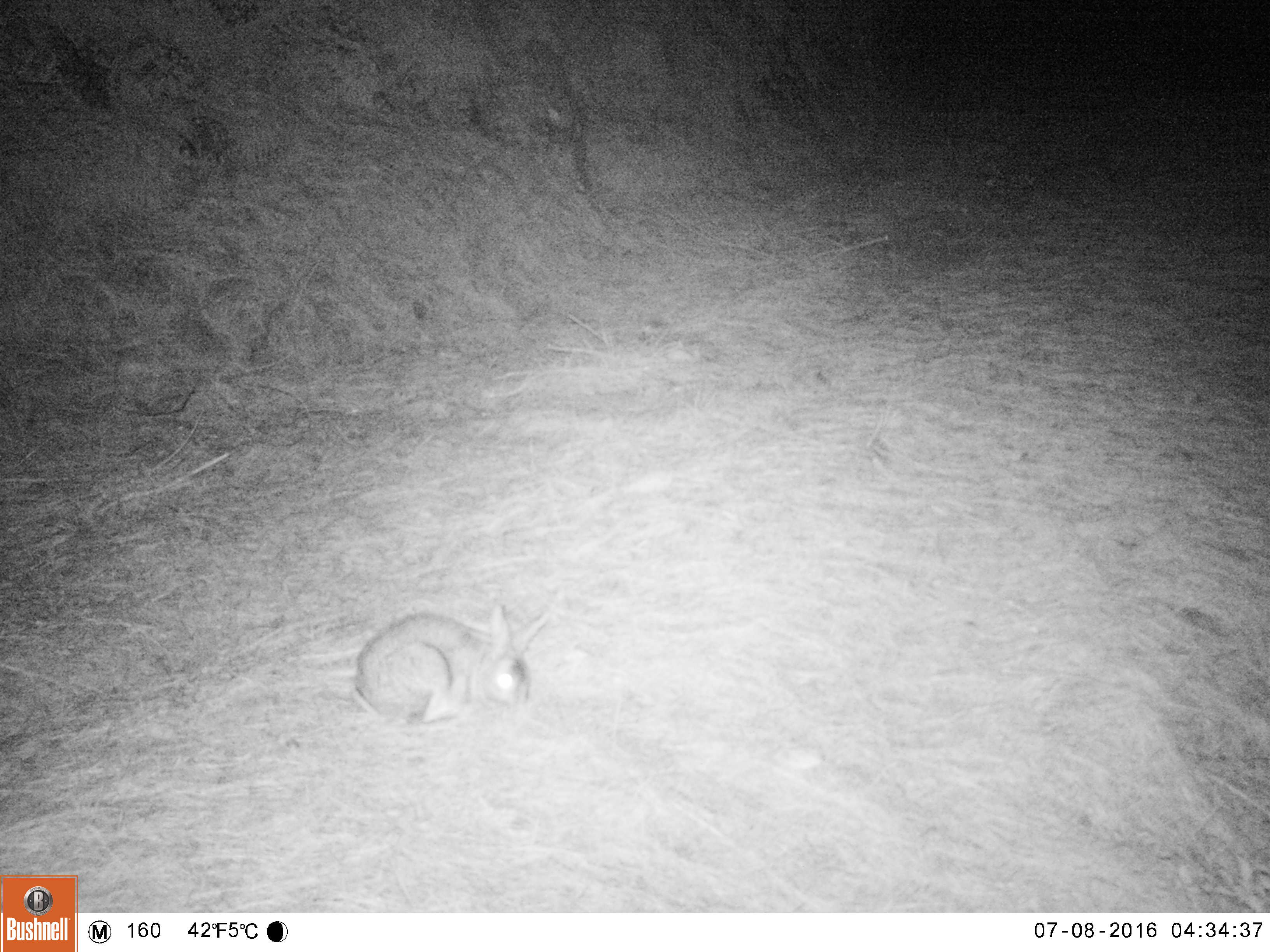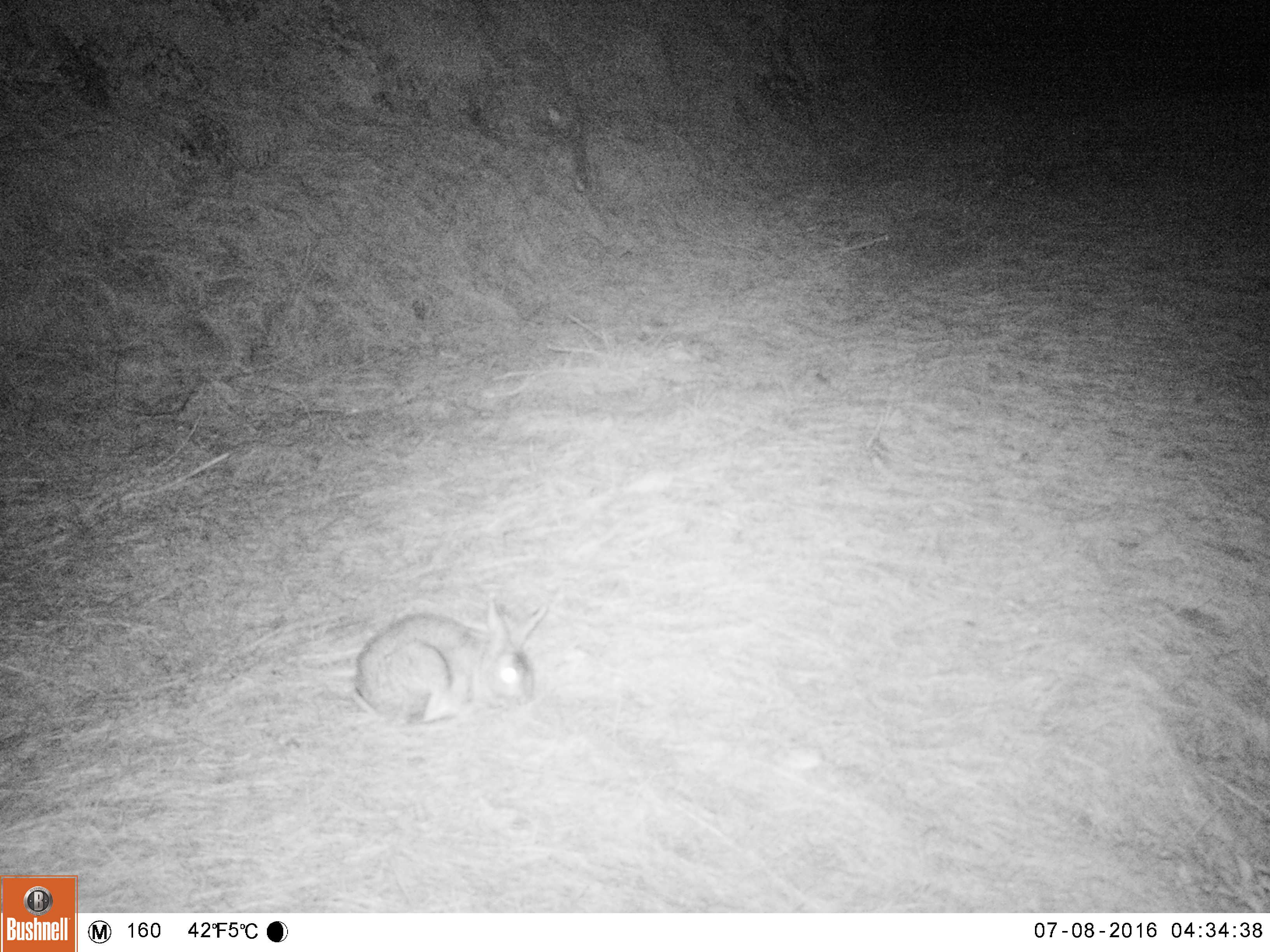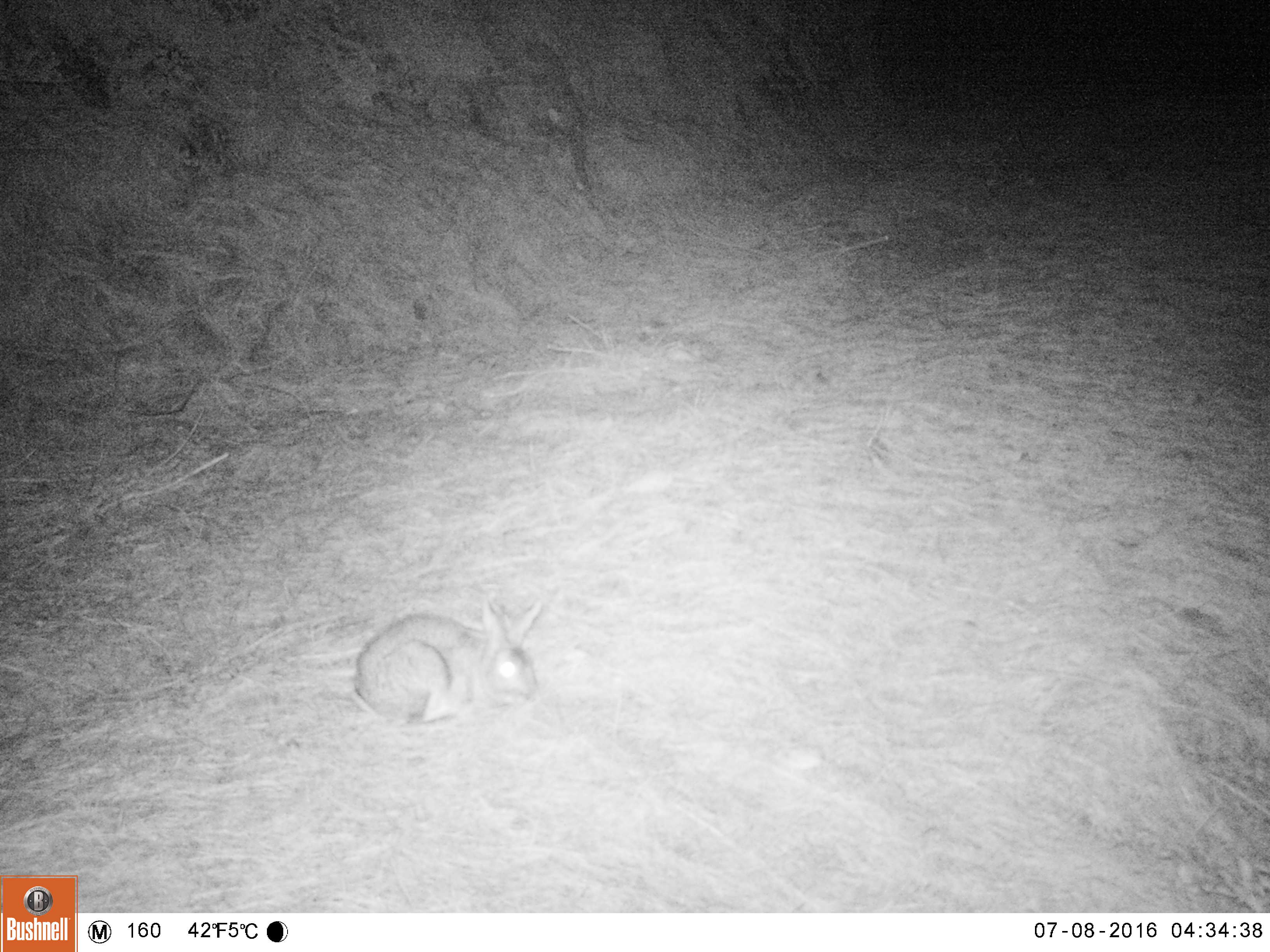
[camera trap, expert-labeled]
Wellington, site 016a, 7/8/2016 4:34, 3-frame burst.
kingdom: Animalia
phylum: Chordata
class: Mammalia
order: Lagomorpha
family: Leporidae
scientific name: Leporidae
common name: rabbit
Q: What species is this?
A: Rabbit (Leporidae).